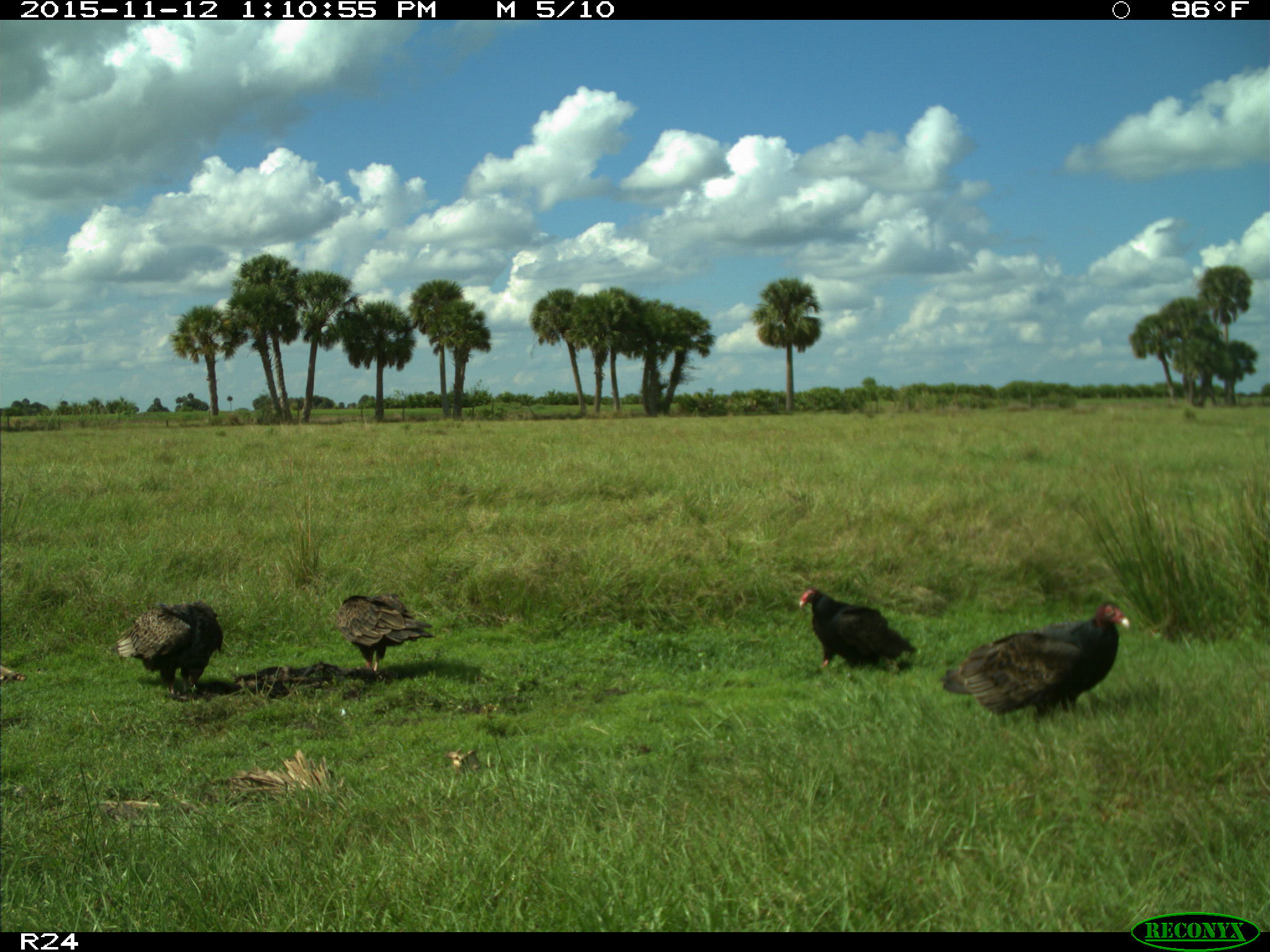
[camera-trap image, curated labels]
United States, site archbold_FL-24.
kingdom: Animalia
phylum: Chordata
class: Aves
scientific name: Aves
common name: birds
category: unidentified bird